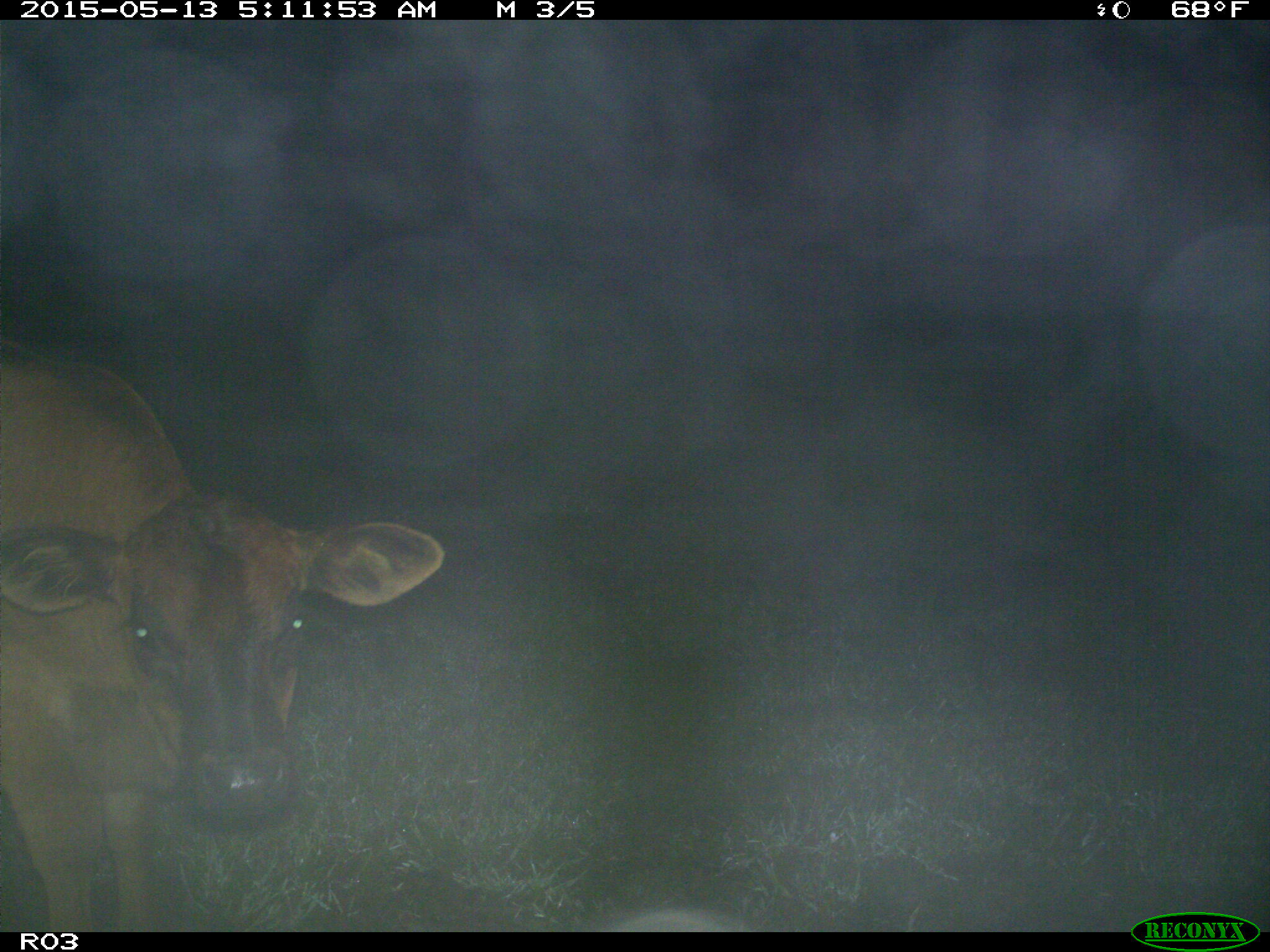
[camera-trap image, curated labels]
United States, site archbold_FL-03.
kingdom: Animalia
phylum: Chordata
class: Mammalia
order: Artiodactyla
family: Bovidae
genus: Bos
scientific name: Bos taurus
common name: domestic cow